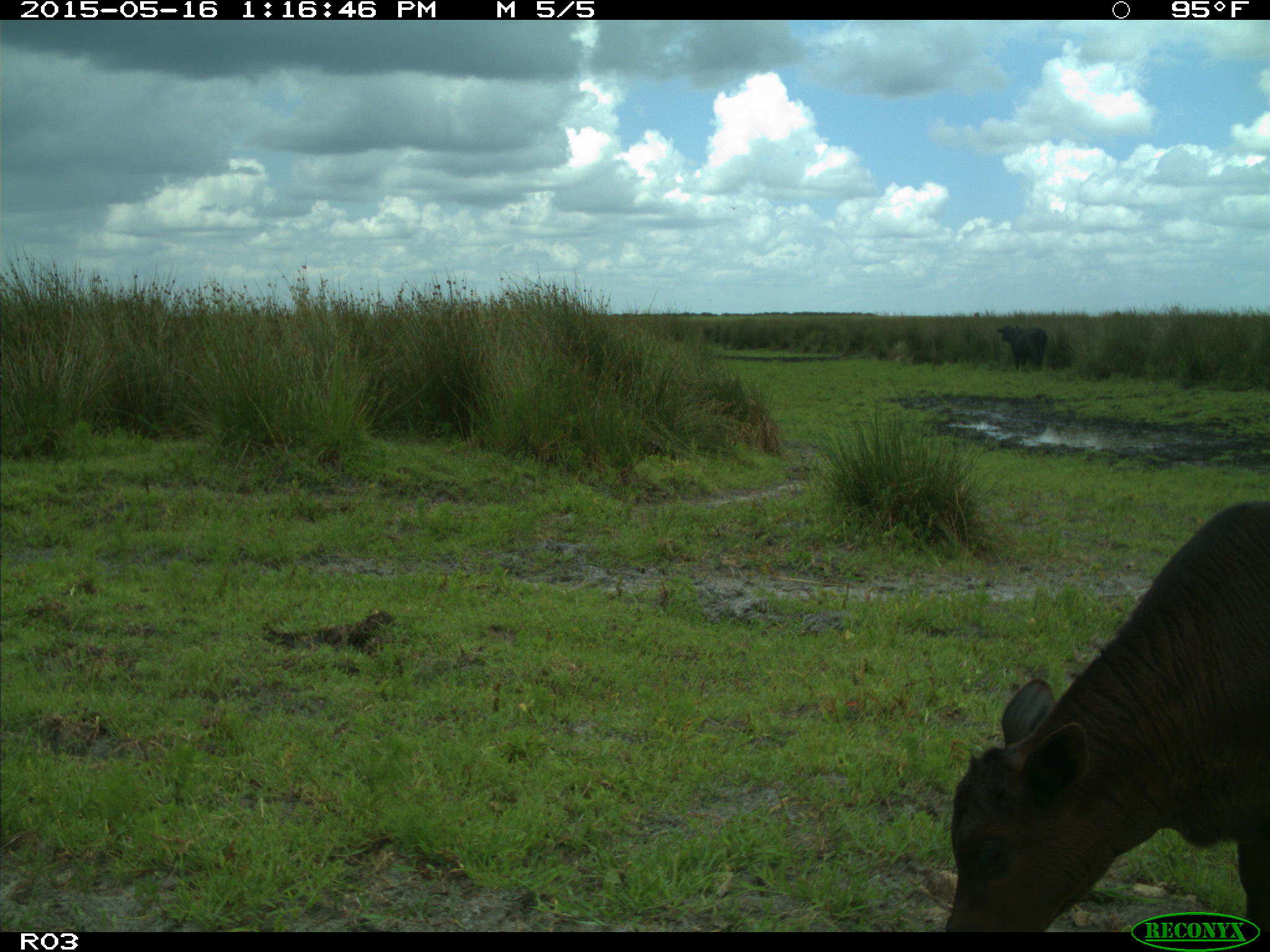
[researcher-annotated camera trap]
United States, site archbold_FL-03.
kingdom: Animalia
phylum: Chordata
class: Mammalia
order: Artiodactyla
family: Bovidae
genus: Bos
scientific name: Bos taurus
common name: domestic cow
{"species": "Bos taurus (domestic cow)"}